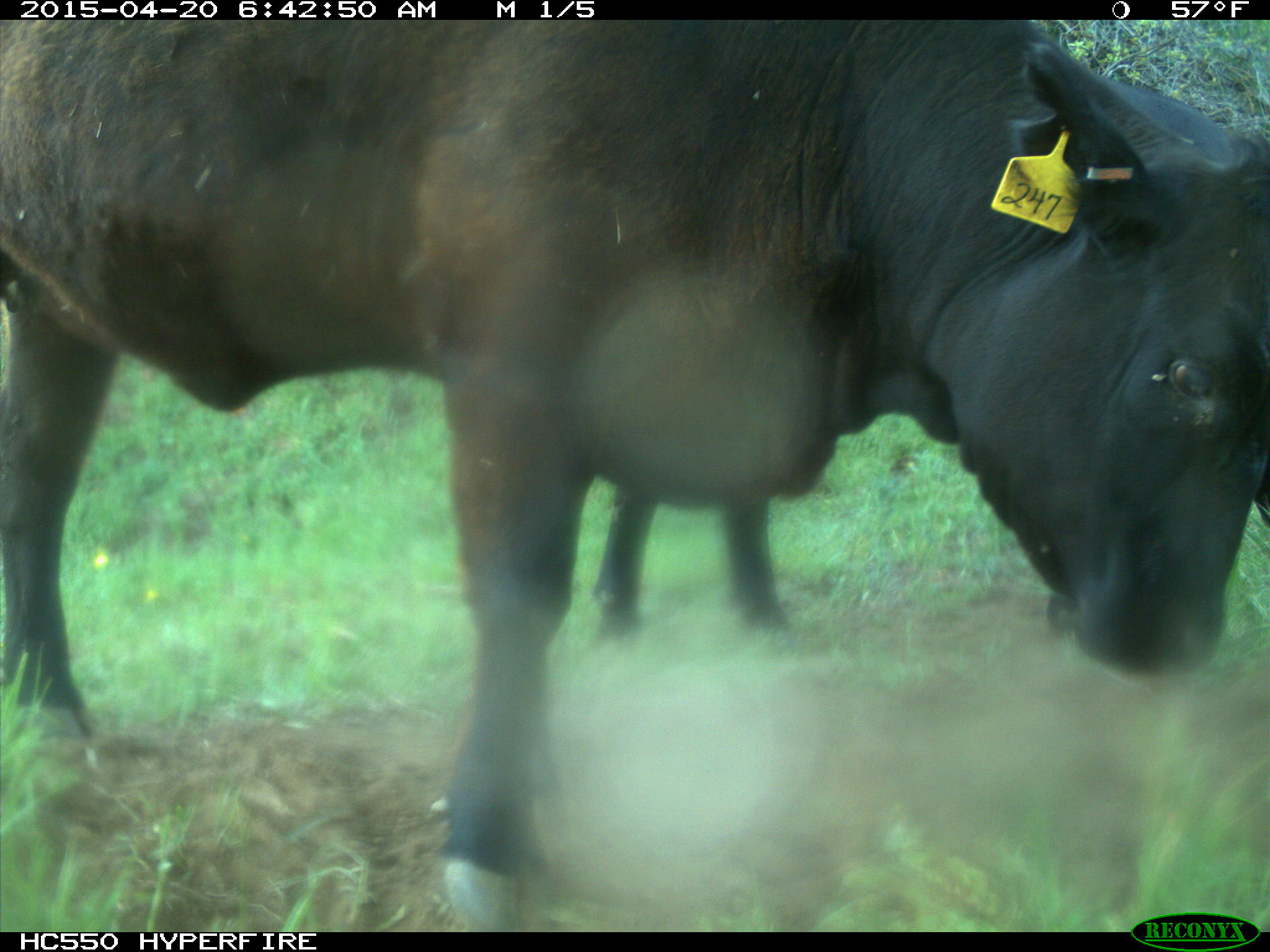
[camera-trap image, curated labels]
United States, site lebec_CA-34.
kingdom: Animalia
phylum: Chordata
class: Mammalia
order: Artiodactyla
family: Bovidae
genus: Bos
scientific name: Bos taurus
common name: domestic cow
Bos taurus (domestic cow).